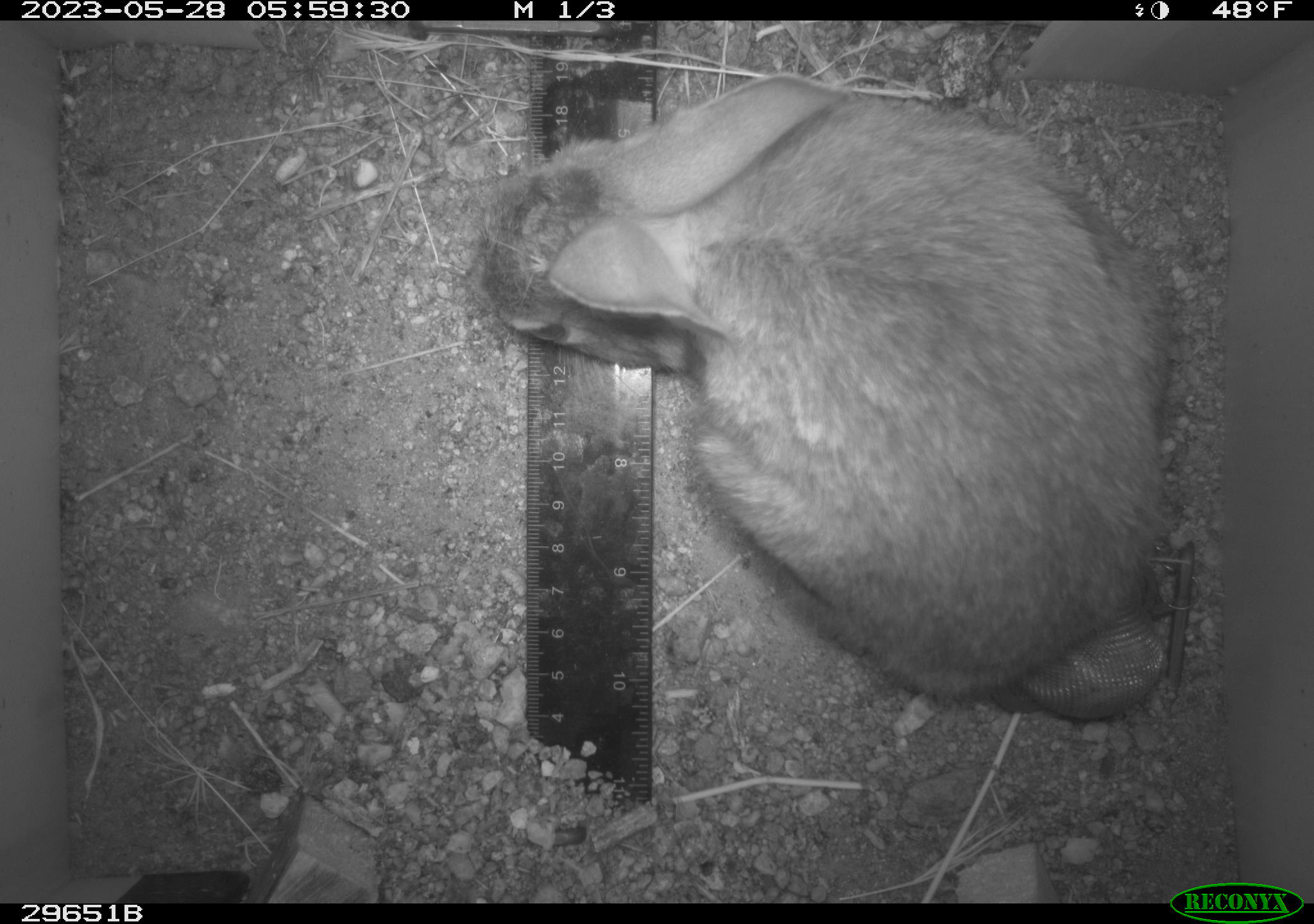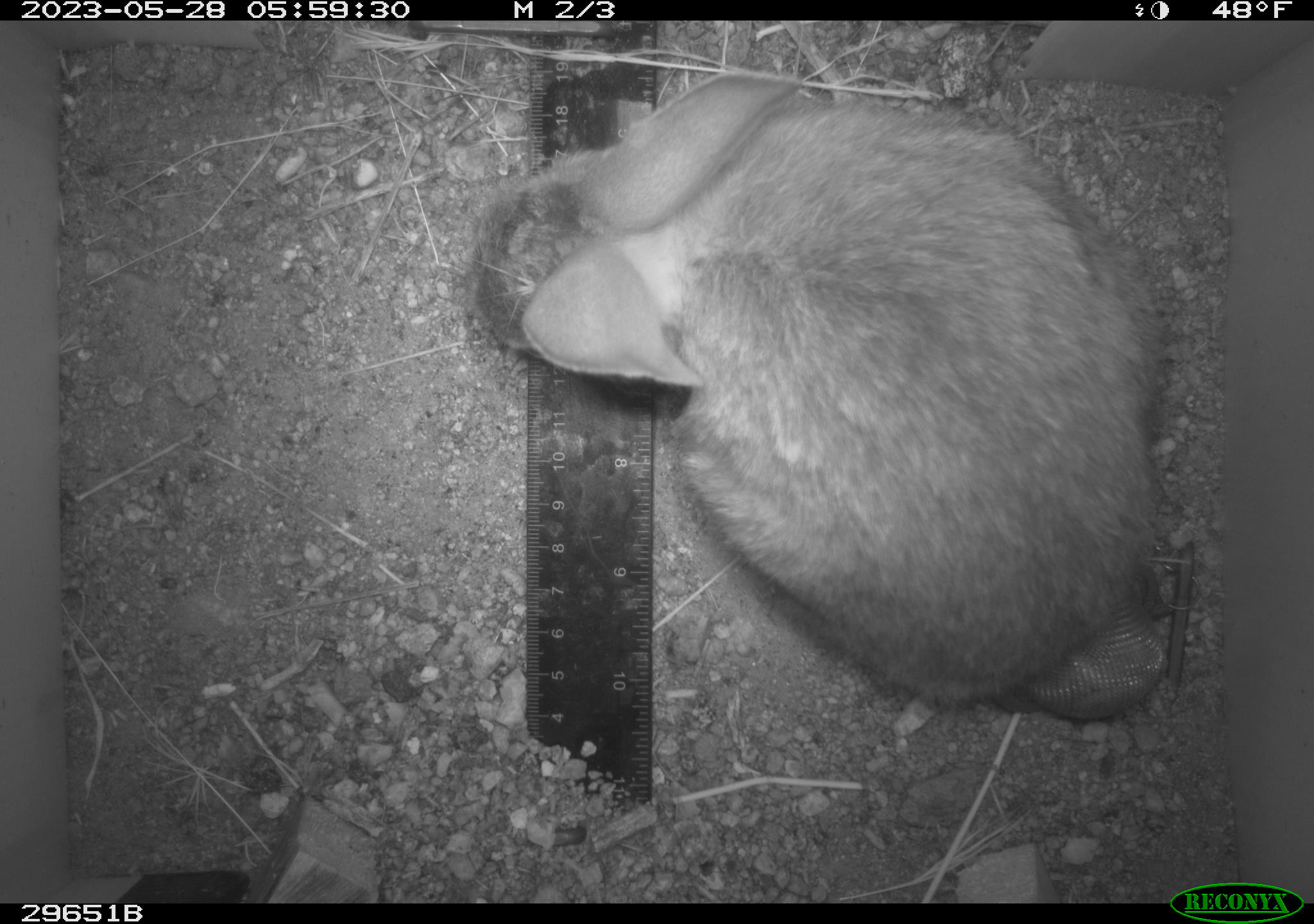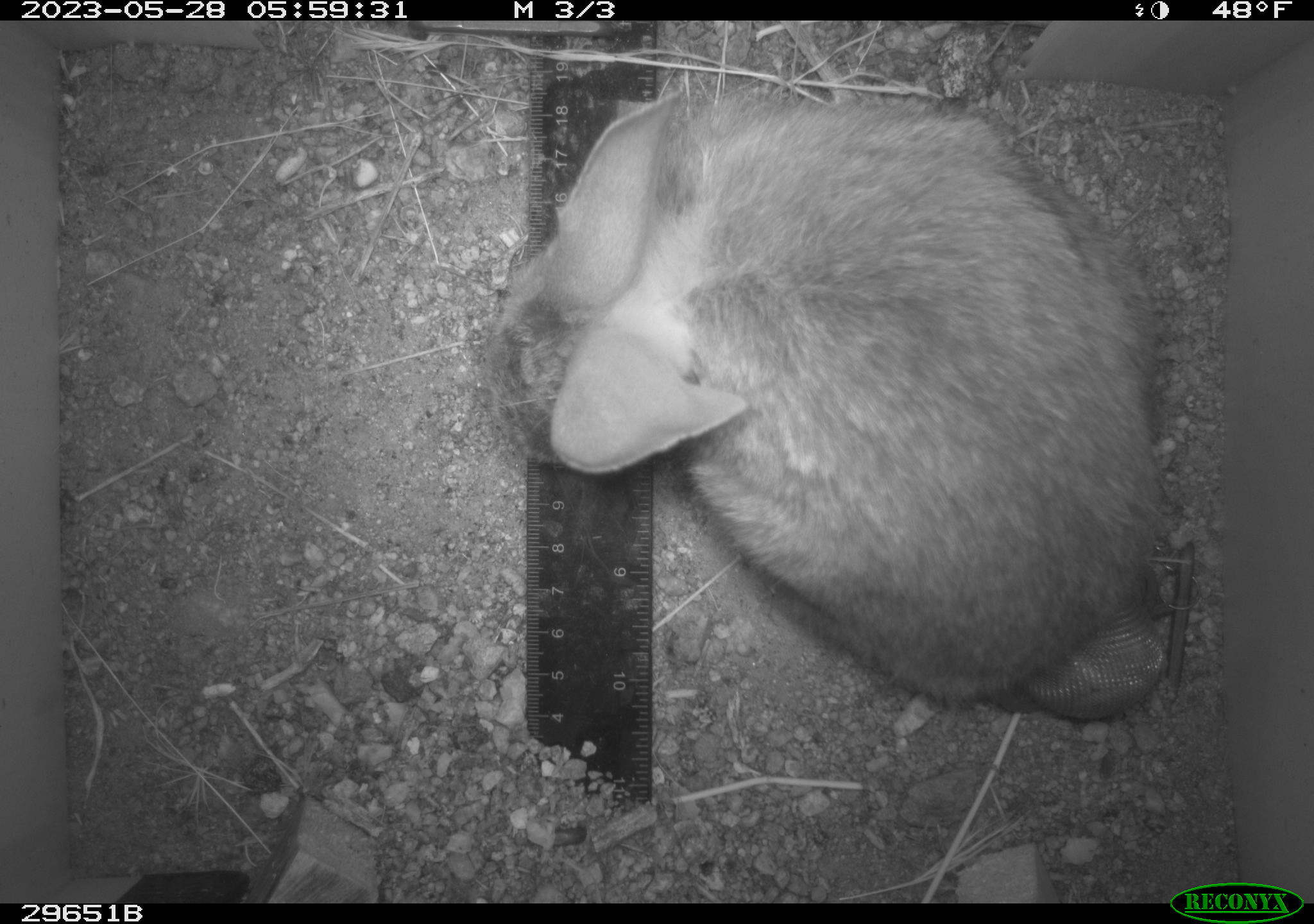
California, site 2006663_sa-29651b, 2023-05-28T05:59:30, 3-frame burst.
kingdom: Animalia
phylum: Chordata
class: Mammalia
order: Lagomorpha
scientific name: Lagomorpha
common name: hares, rabbits, and pikas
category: lagomorpha order